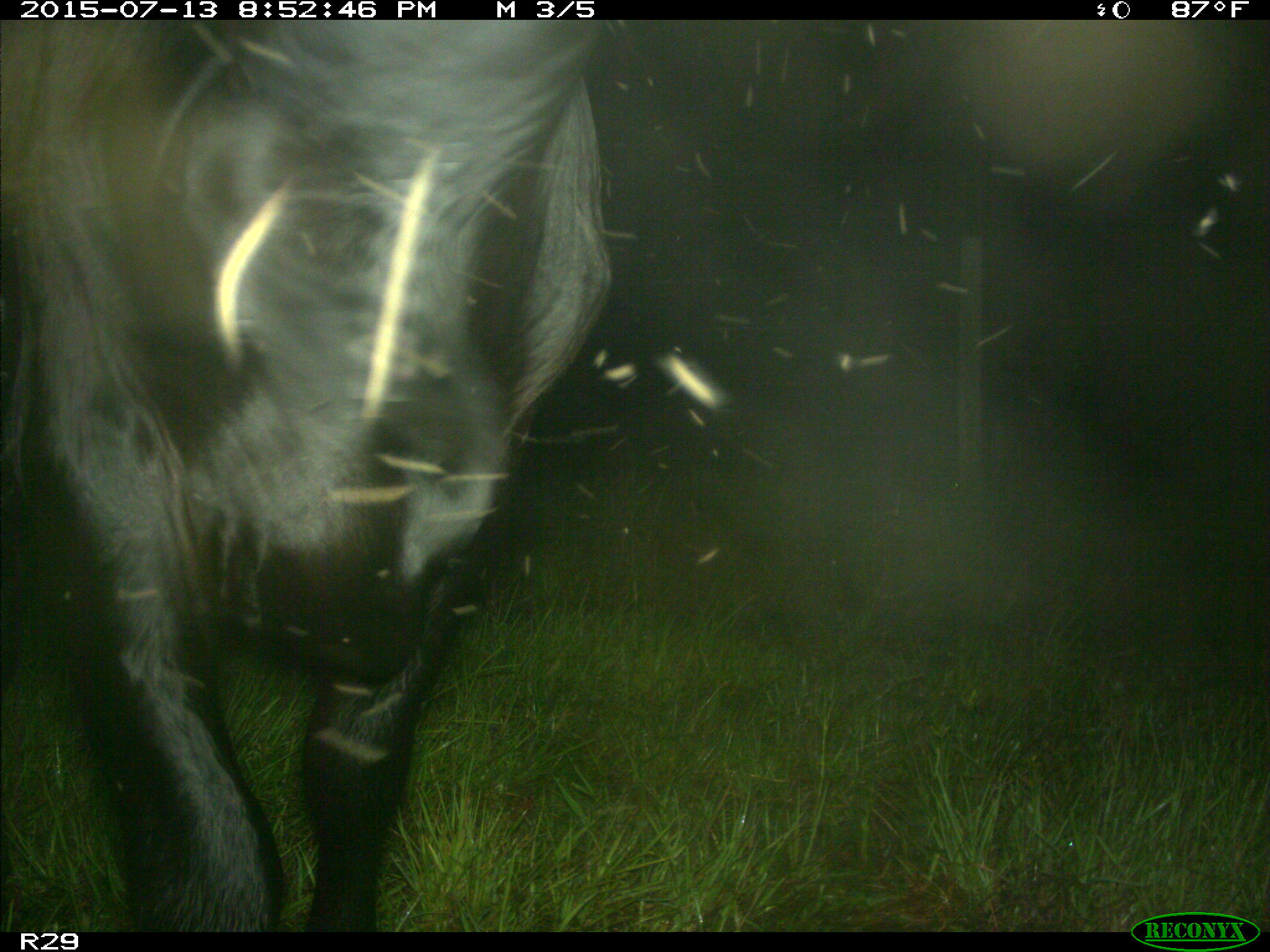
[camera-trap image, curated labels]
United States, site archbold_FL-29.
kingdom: Animalia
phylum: Chordata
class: Mammalia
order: Artiodactyla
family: Bovidae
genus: Bos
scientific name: Bos taurus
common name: domestic cow